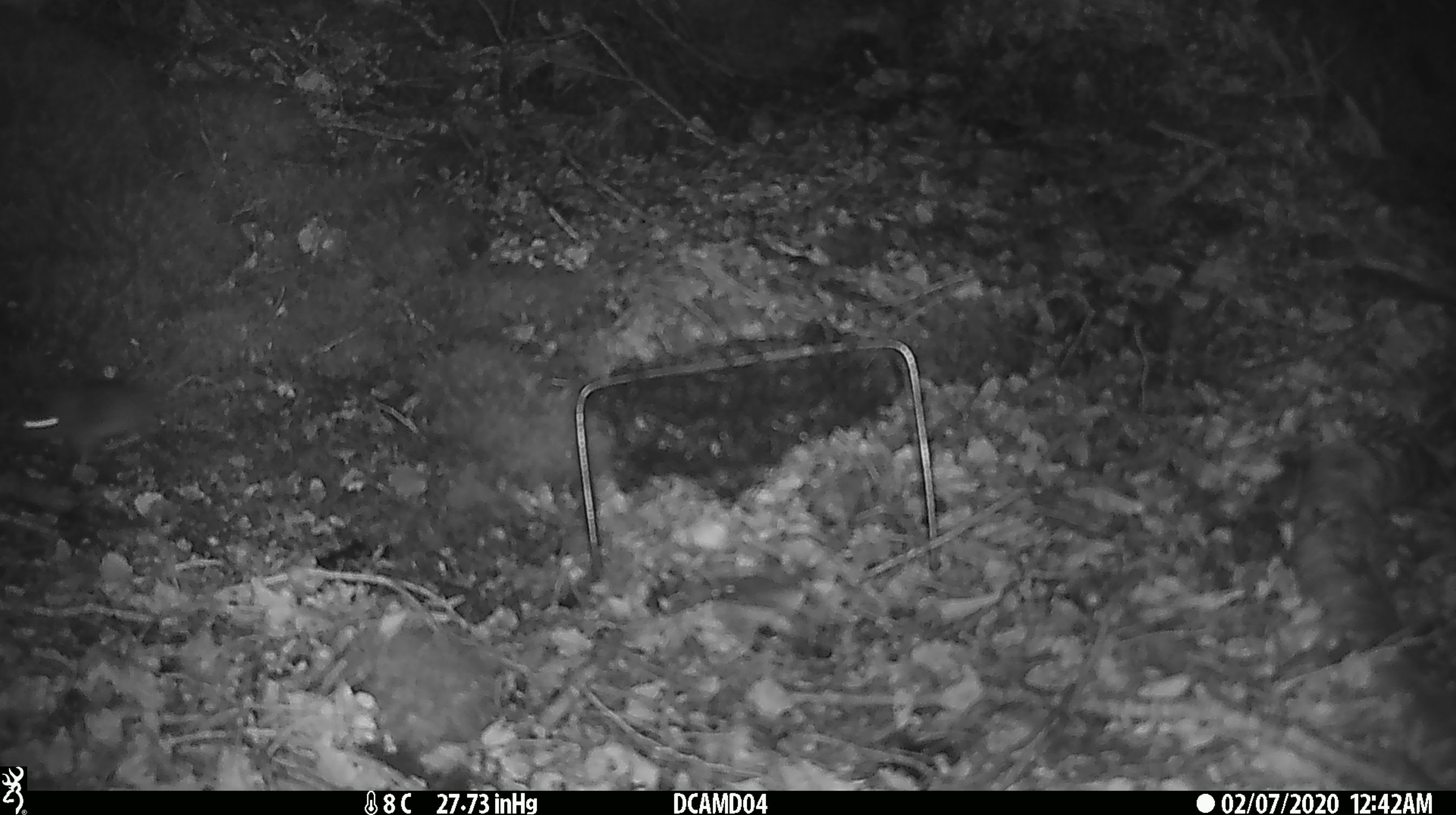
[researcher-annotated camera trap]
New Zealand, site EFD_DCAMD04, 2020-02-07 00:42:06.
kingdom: Animalia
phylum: Chordata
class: Mammalia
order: Rodentia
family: Muridae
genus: Mus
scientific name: Mus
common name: mouse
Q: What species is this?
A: Mouse (Mus).